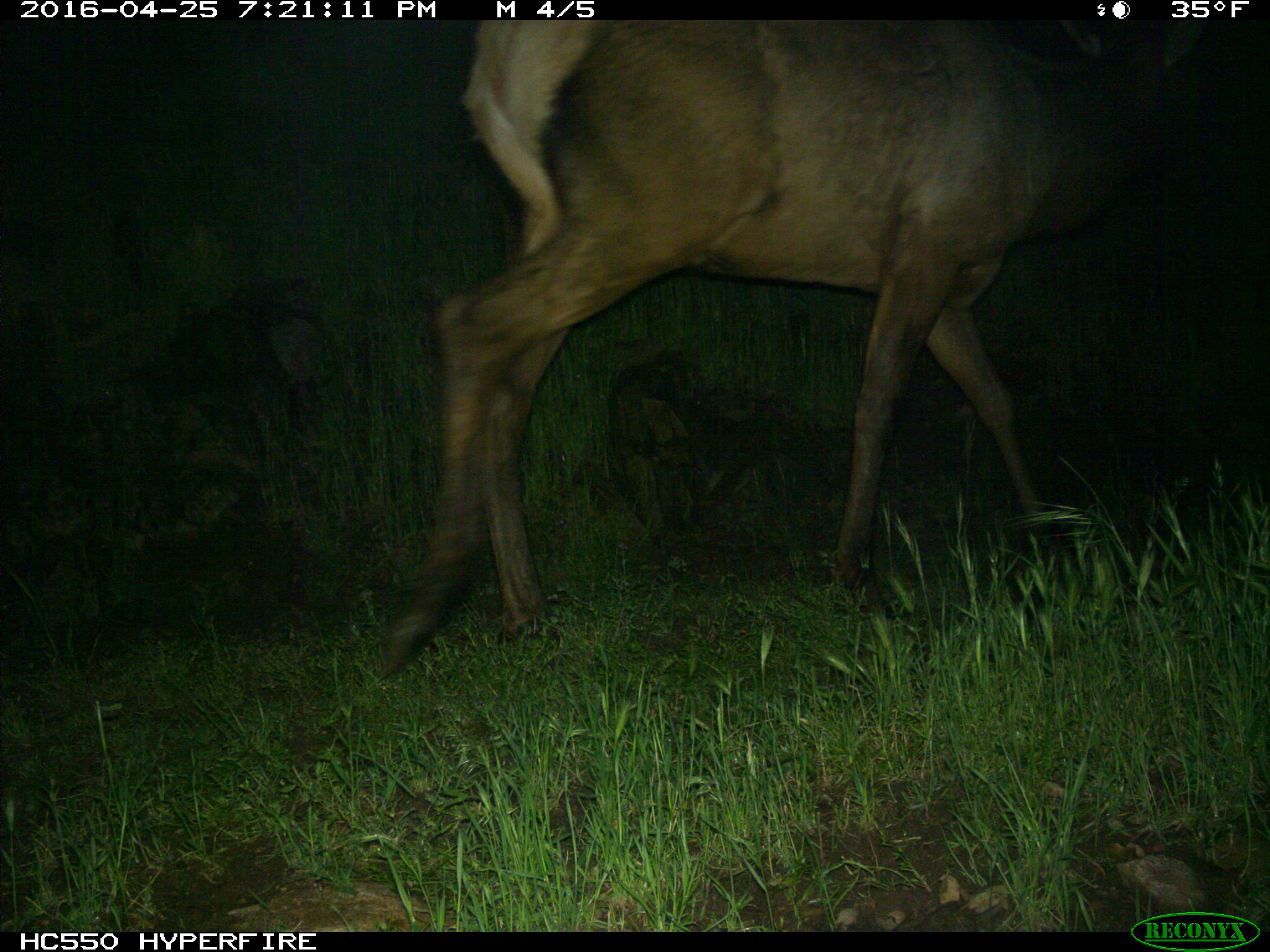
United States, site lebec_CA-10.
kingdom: Animalia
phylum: Chordata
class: Mammalia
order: Artiodactyla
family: Cervidae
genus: Cervus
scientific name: Cervus canadensis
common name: elk